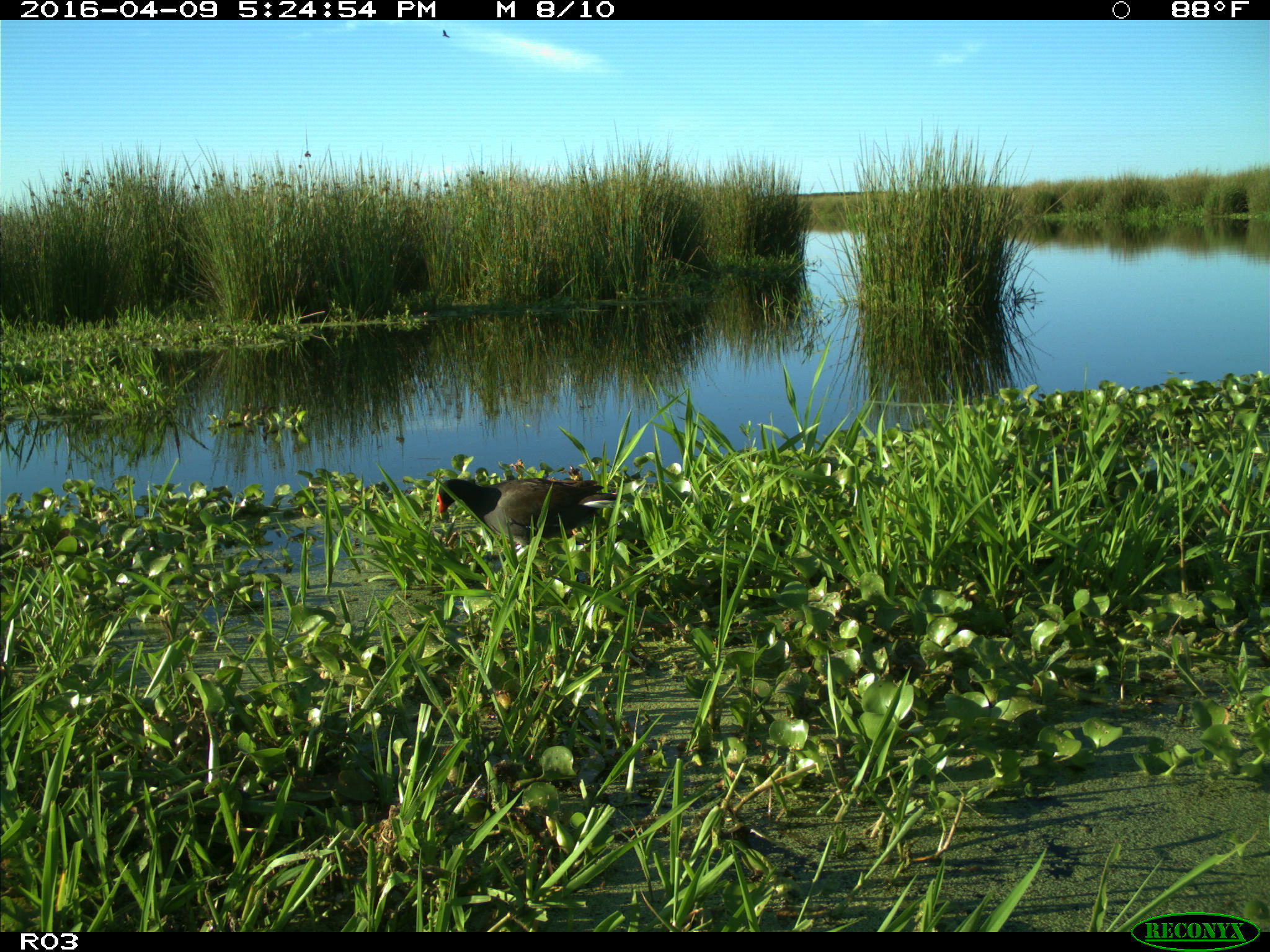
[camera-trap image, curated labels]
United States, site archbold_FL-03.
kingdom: Animalia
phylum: Chordata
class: Aves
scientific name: Aves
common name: birds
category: unidentified bird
Unidentified bird (birds) (Aves).